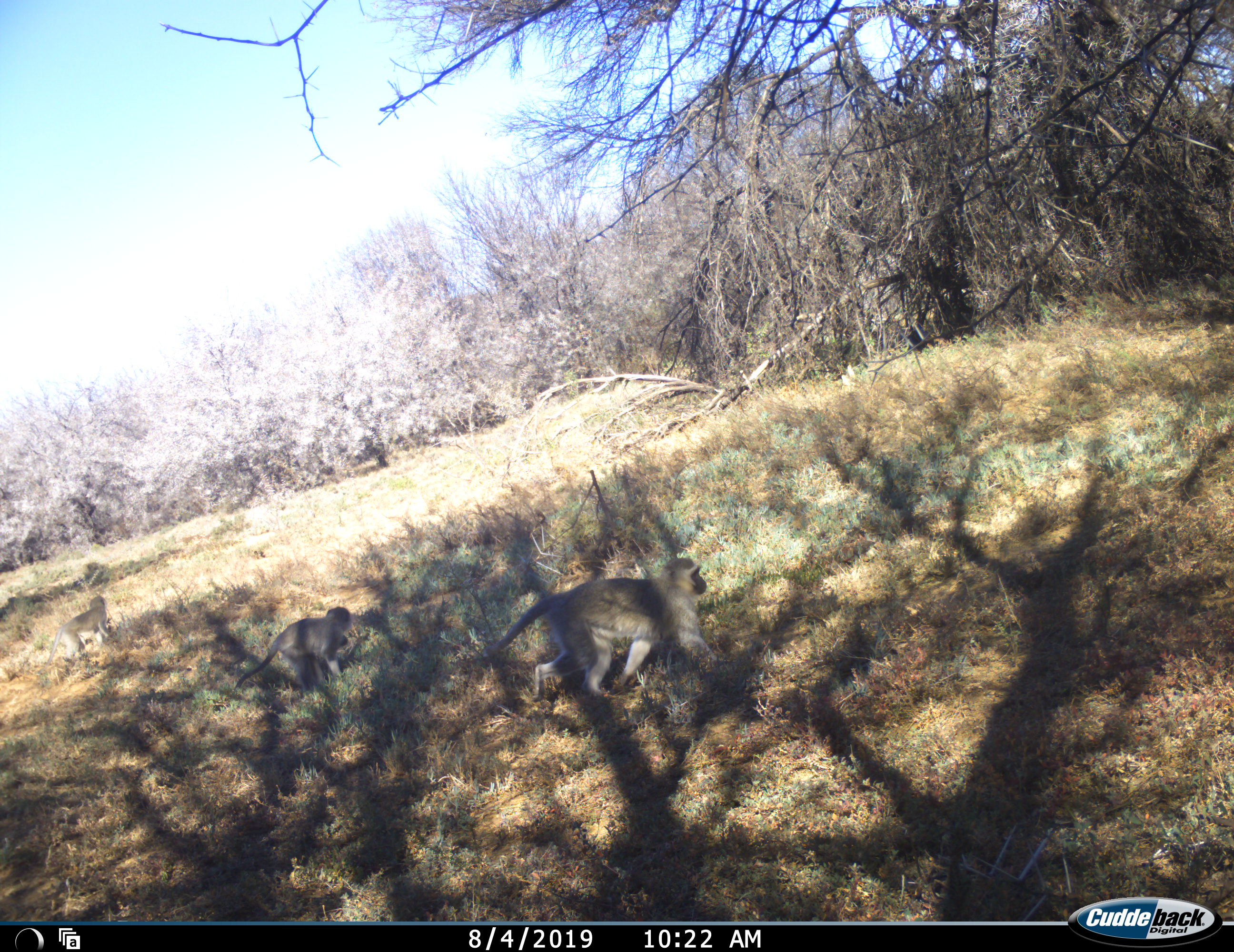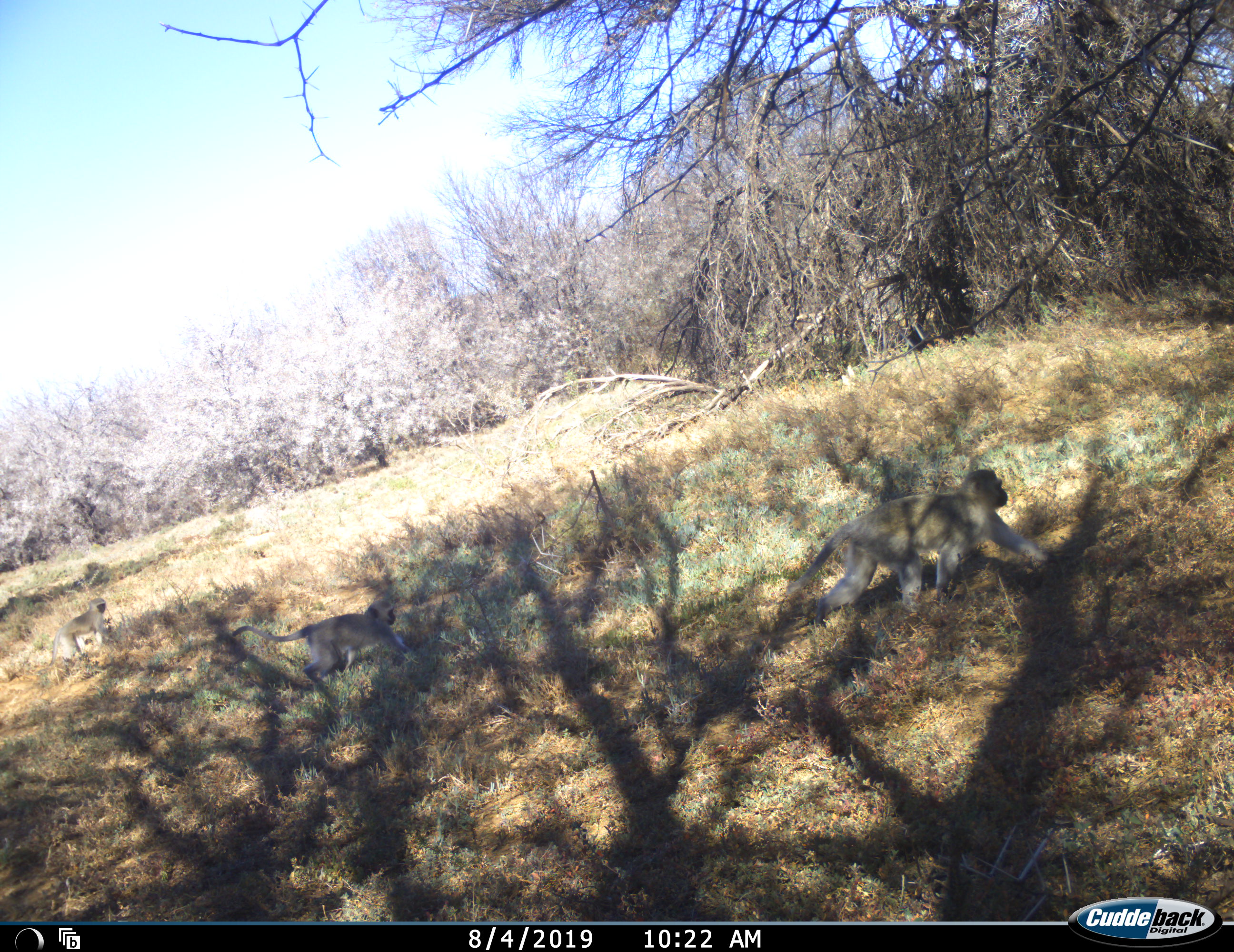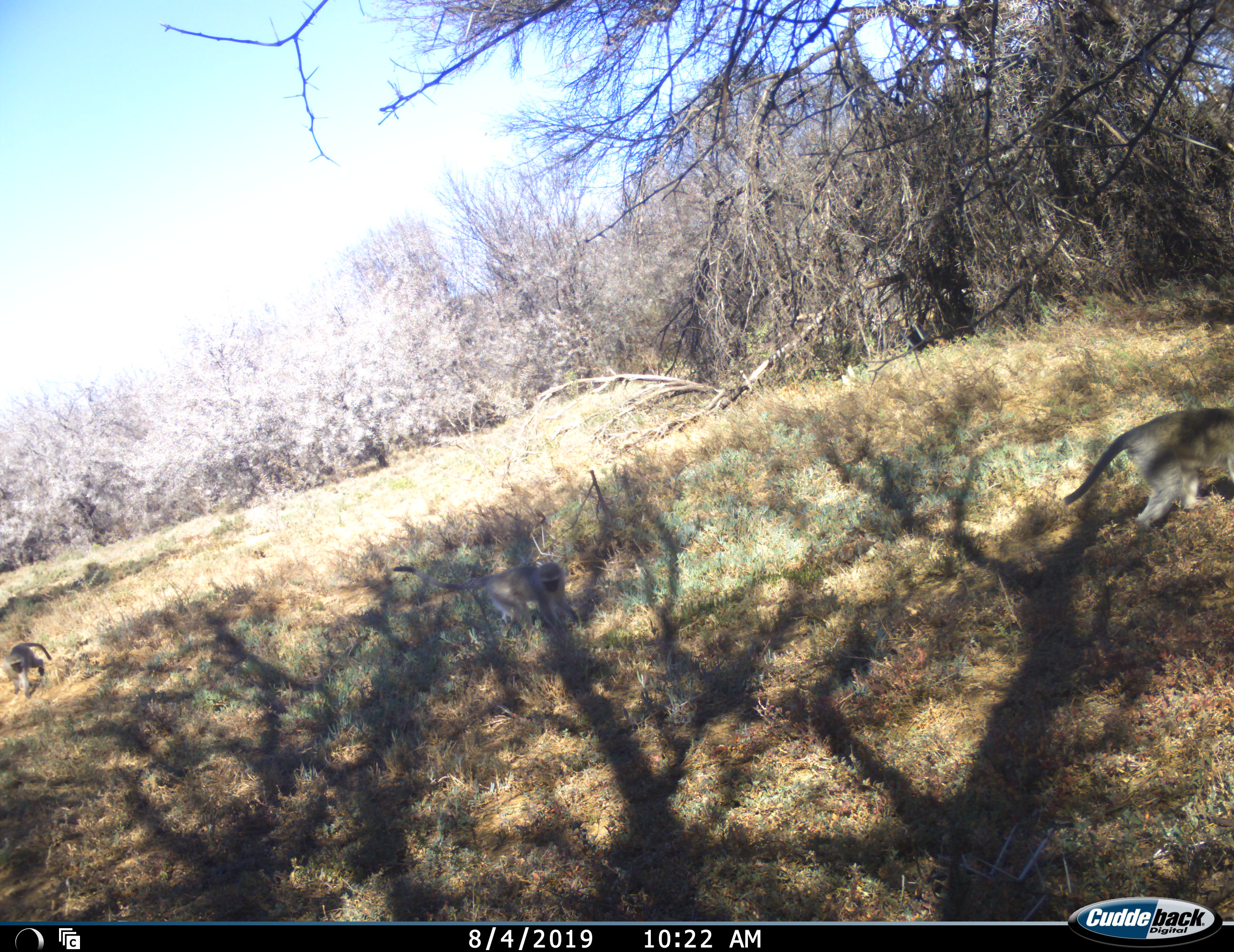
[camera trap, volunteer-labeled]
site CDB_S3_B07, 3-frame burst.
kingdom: Animalia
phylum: Chordata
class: Mammalia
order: Primates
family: Cercopithecidae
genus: Chlorocebus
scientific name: Chlorocebus pygerythrus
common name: vervet monkey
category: monkeyvervet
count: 3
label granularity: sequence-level